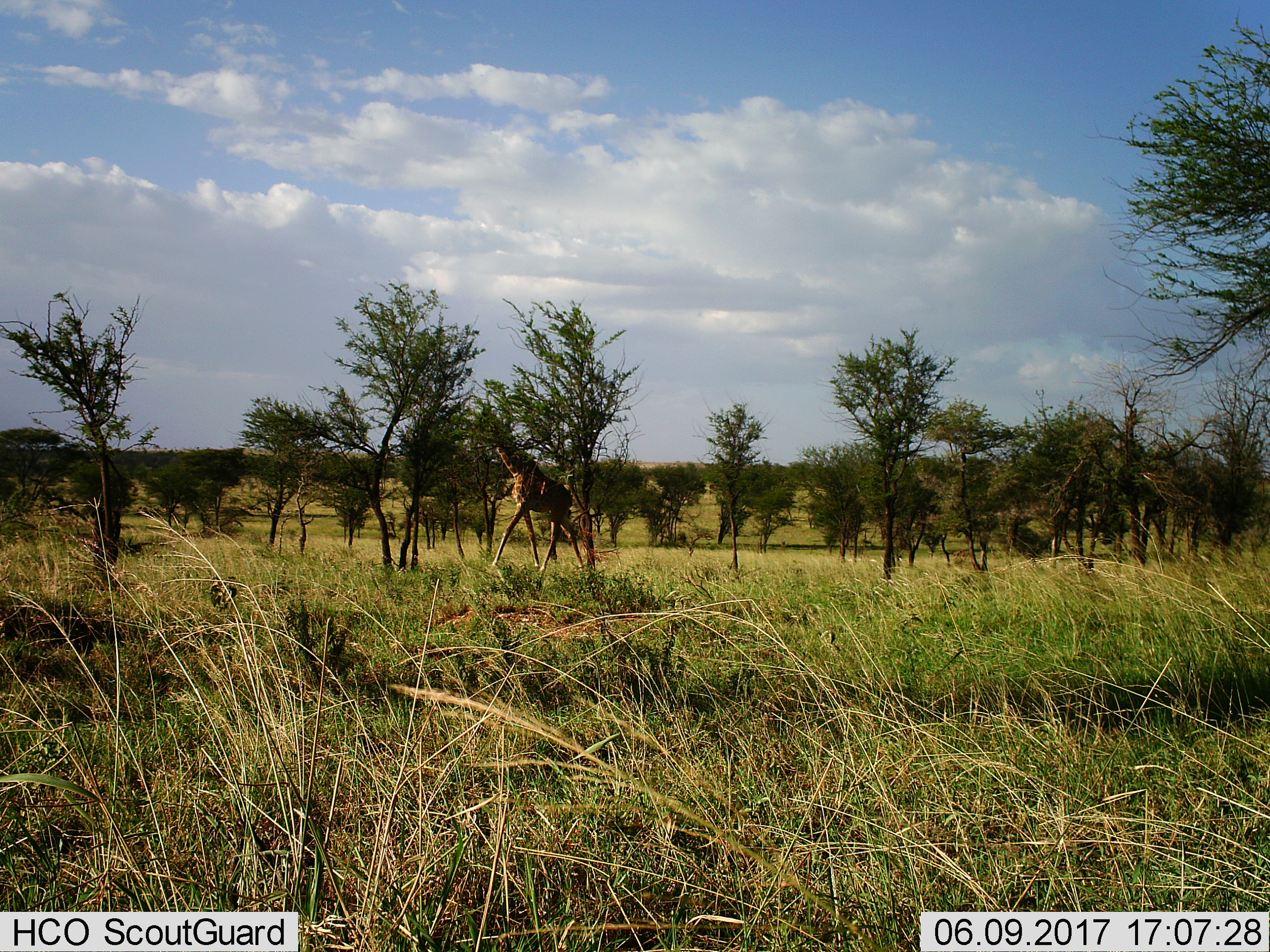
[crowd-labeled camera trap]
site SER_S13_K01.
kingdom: Animalia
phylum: Chordata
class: Mammalia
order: Artiodactyla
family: Giraffidae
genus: Giraffa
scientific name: Giraffa camelopardalis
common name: giraffe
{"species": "giraffe (Giraffa camelopardalis)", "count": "1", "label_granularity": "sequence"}